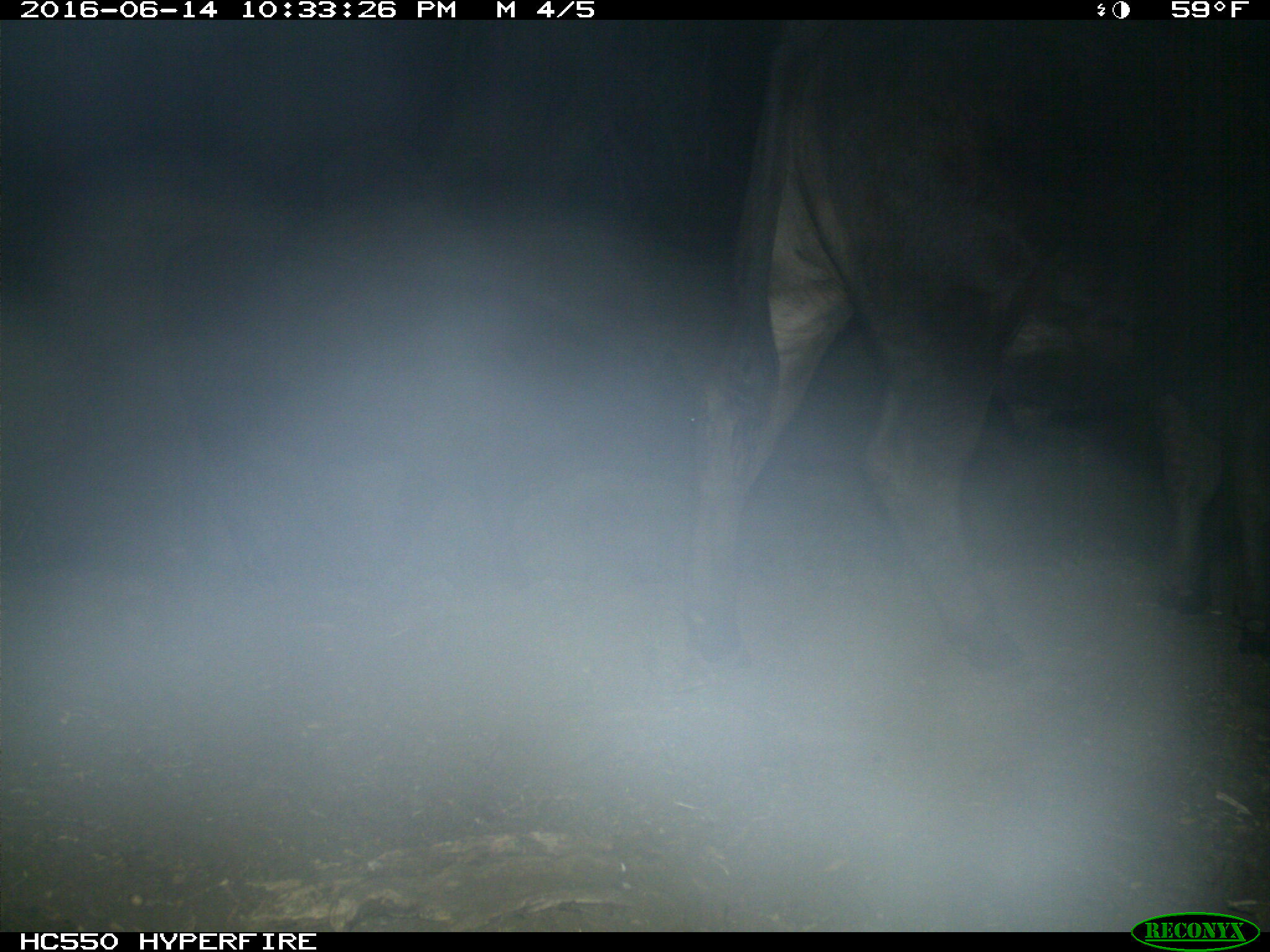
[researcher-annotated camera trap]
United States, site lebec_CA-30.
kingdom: Animalia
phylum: Chordata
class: Mammalia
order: Artiodactyla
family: Bovidae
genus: Bos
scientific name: Bos taurus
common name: domestic cow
Bos taurus (domestic cow).